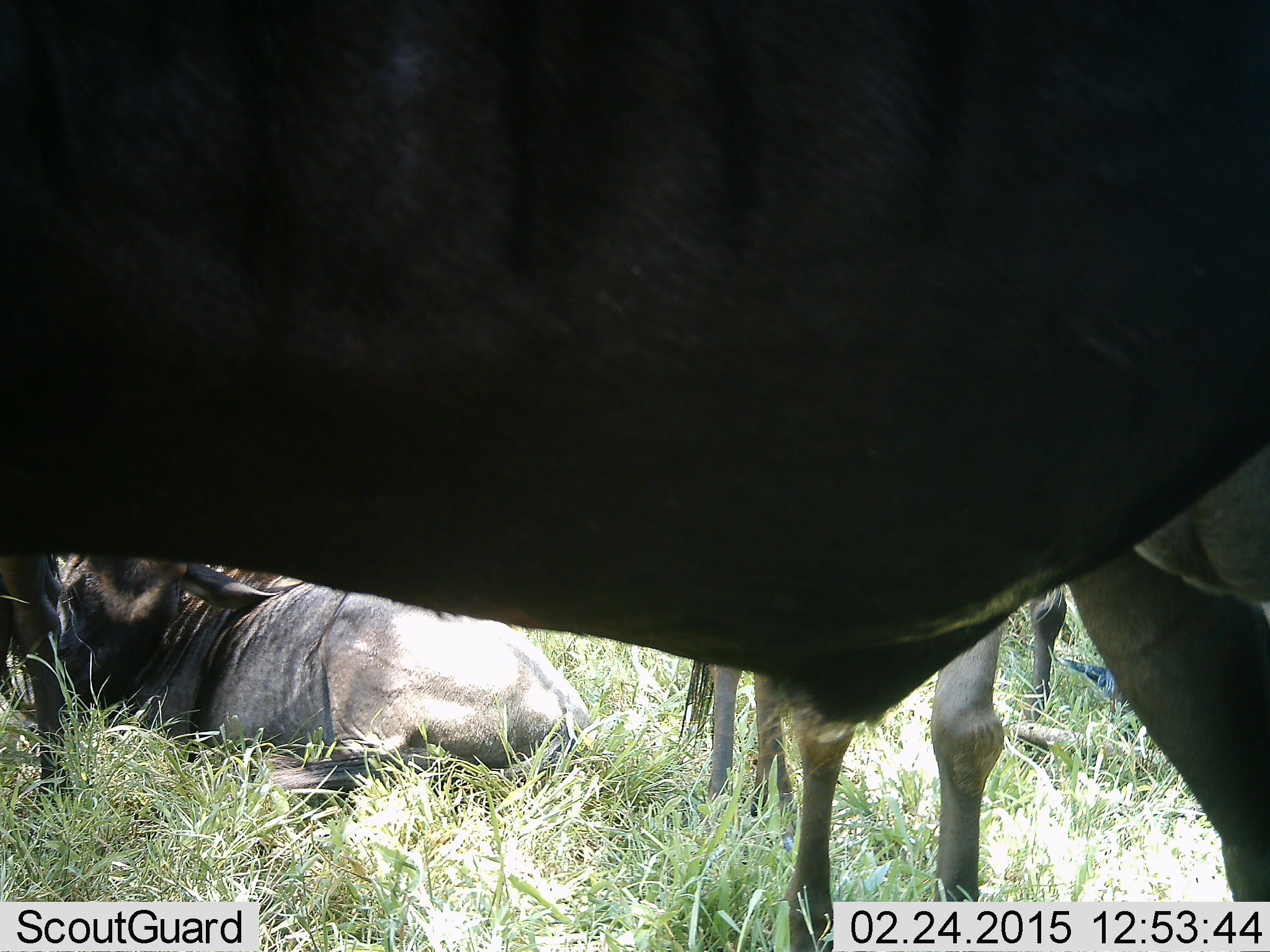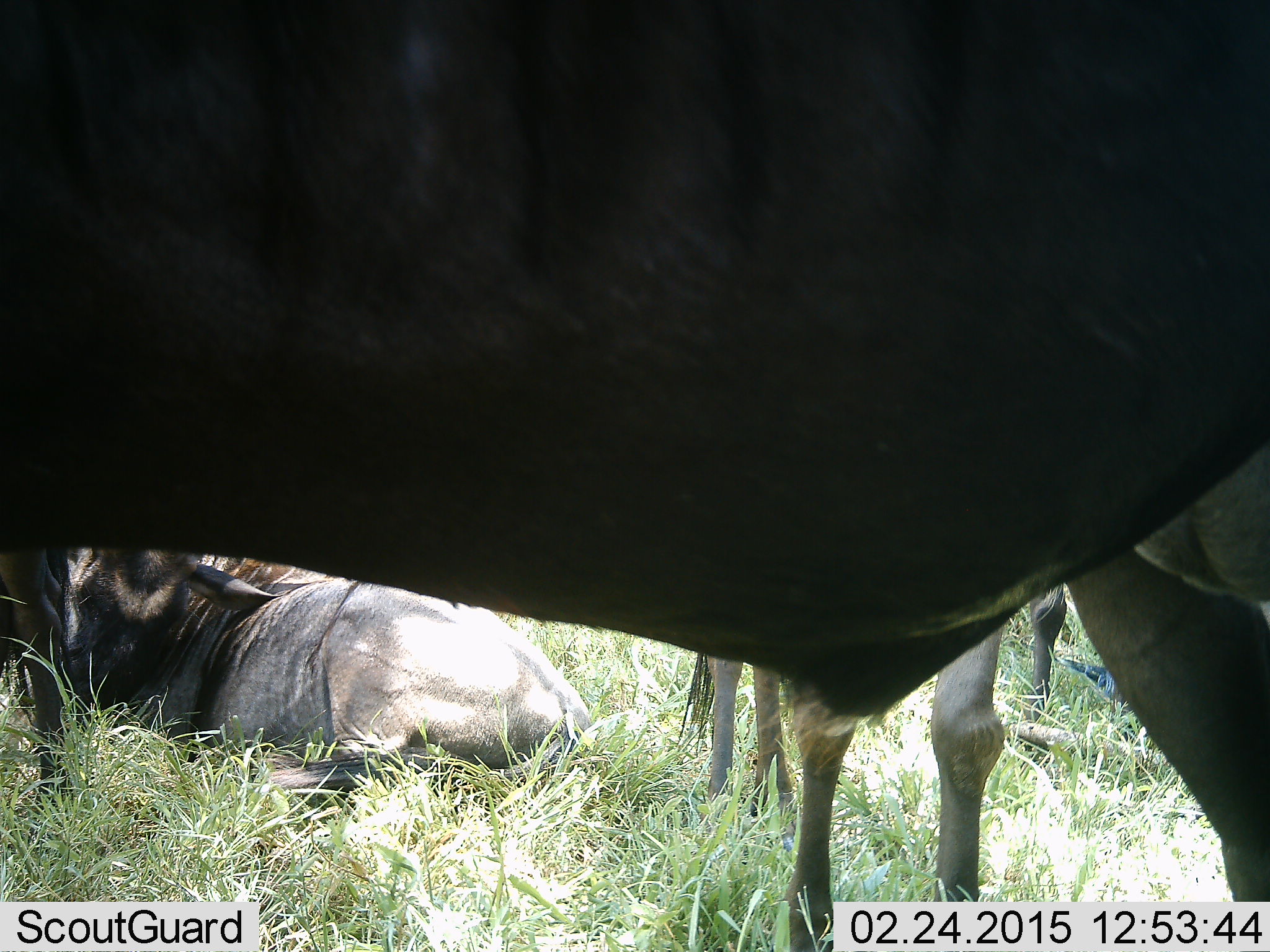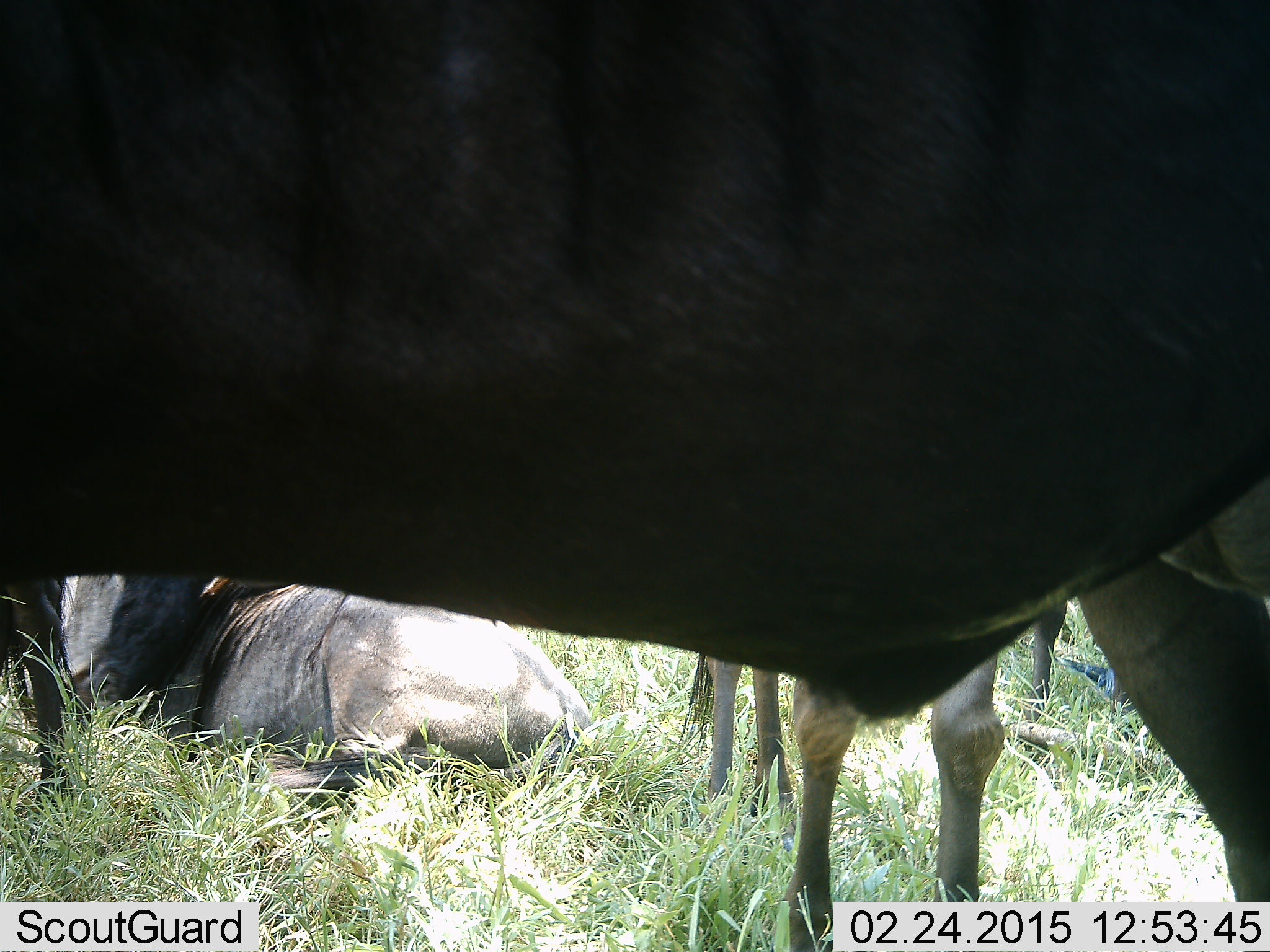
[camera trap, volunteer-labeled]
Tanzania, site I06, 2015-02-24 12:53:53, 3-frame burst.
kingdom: Animalia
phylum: Chordata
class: Mammalia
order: Artiodactyla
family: Bovidae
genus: Connochaetes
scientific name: Connochaetes taurinus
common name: blue wildebeest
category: wildebeest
Wildebeest (blue wildebeest) (Connochaetes taurinus), count 4. Behavior (volunteer vote fractions): standing 70%, resting 100%, moving 10%, interacting 10%. Young present (vote fraction): 0%. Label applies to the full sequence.